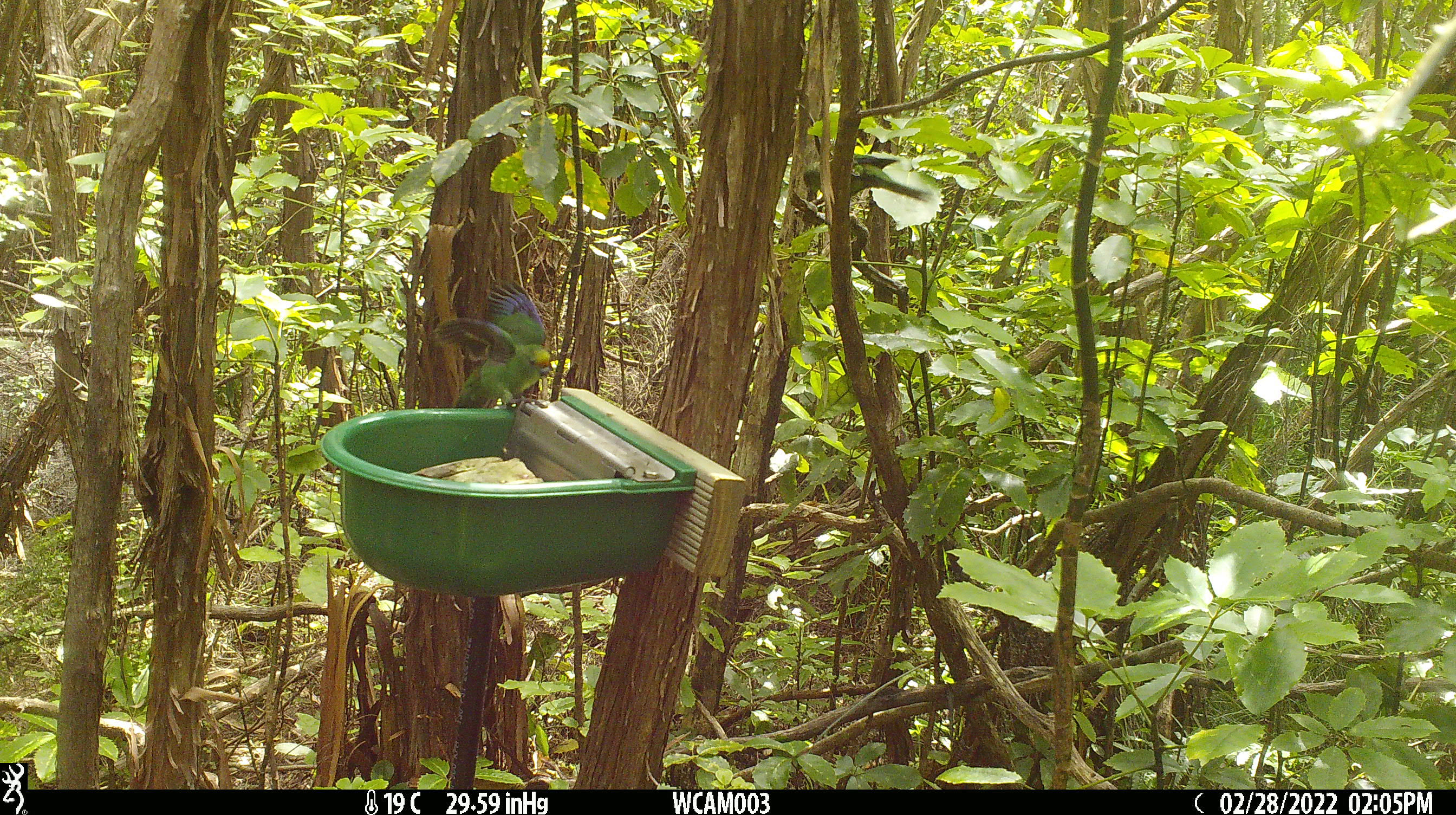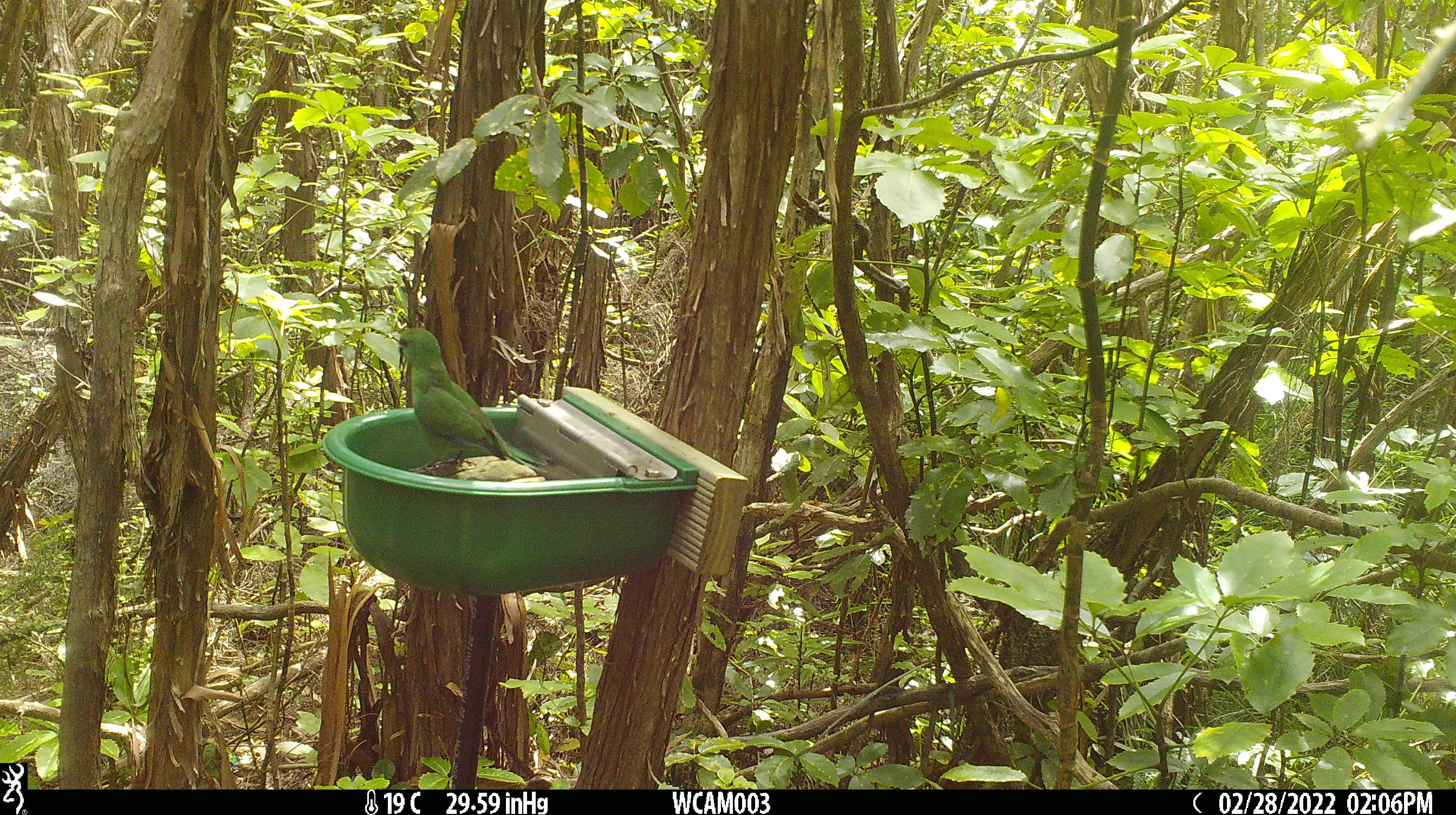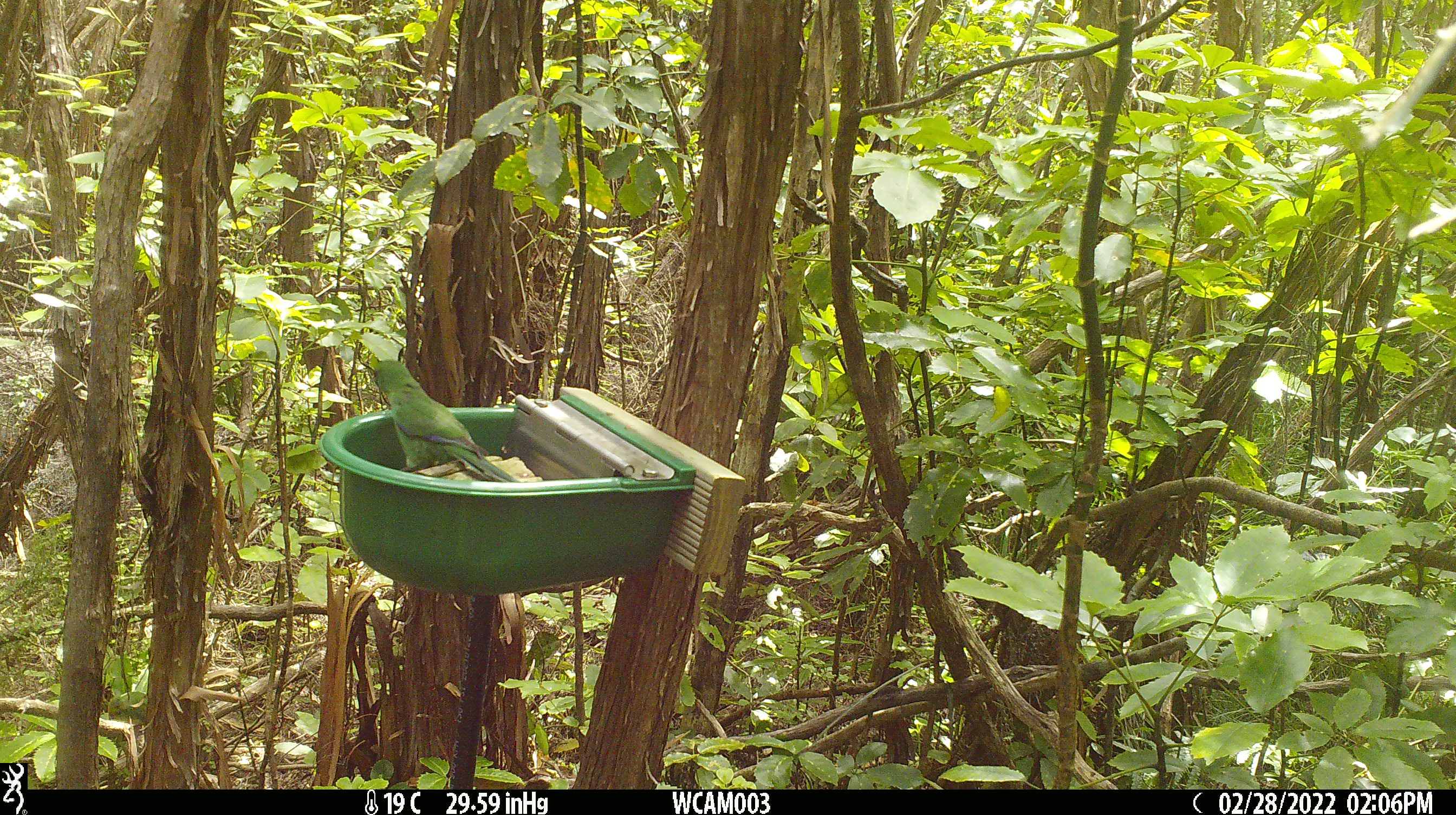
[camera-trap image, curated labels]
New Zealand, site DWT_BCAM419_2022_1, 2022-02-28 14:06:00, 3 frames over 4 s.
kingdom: Animalia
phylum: Chordata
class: Aves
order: Psittaciformes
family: Psittaculidae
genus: Cyanoramphus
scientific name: Cyanoramphus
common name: parakeet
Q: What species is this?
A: Parakeet (Cyanoramphus).